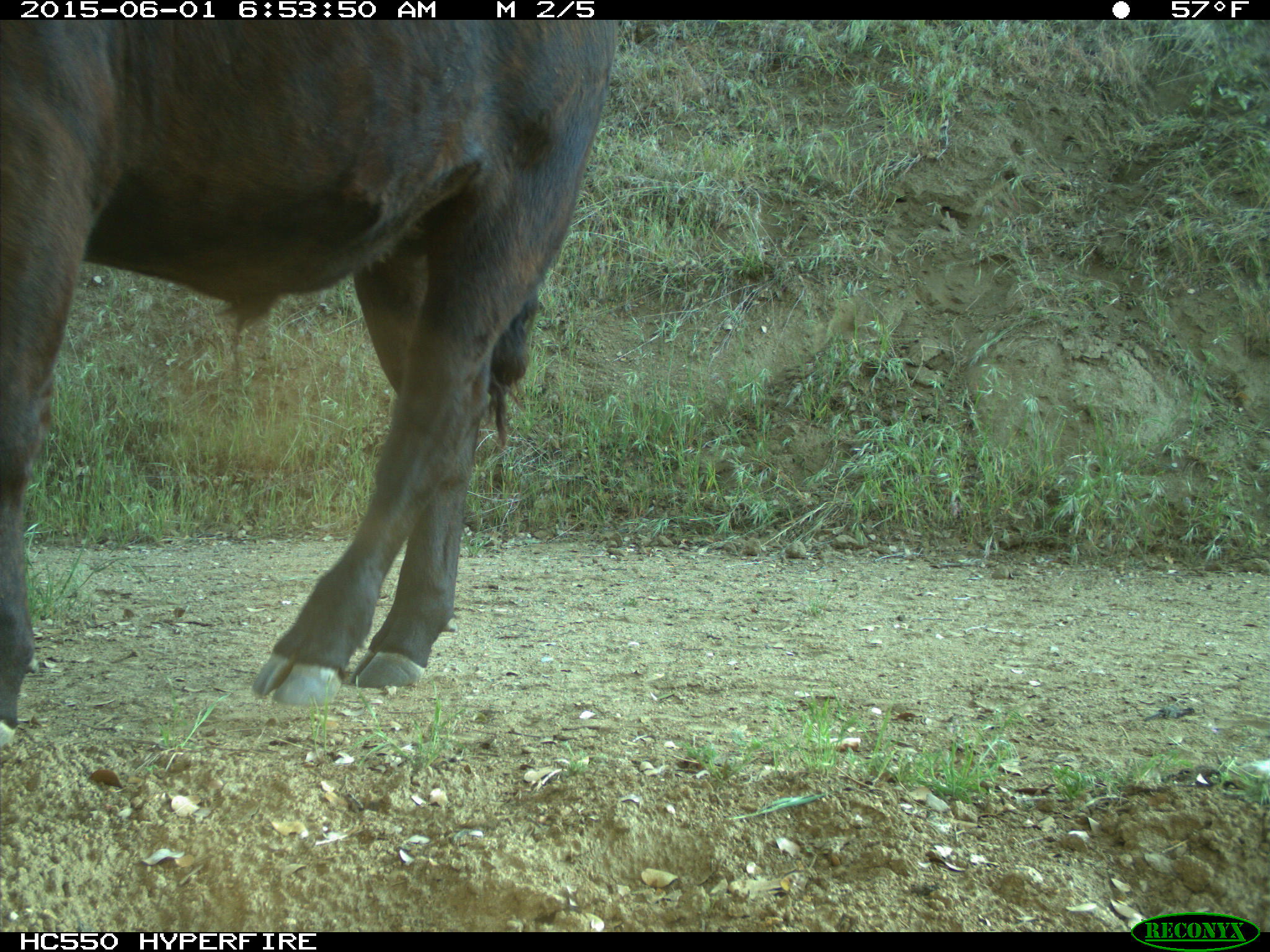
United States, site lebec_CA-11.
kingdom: Animalia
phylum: Chordata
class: Mammalia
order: Artiodactyla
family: Bovidae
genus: Bos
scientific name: Bos taurus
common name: domestic cow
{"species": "Bos taurus (domestic cow)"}